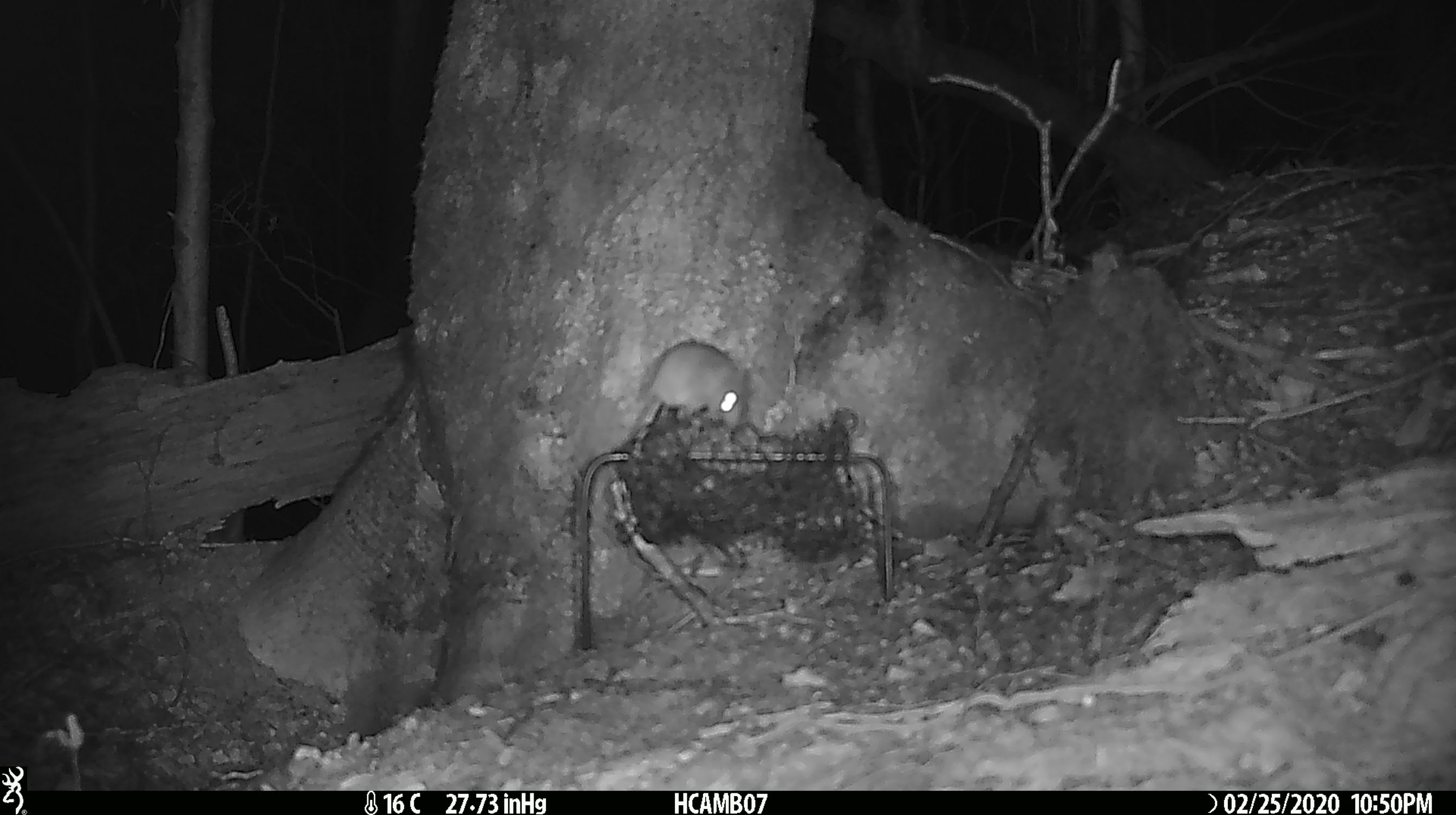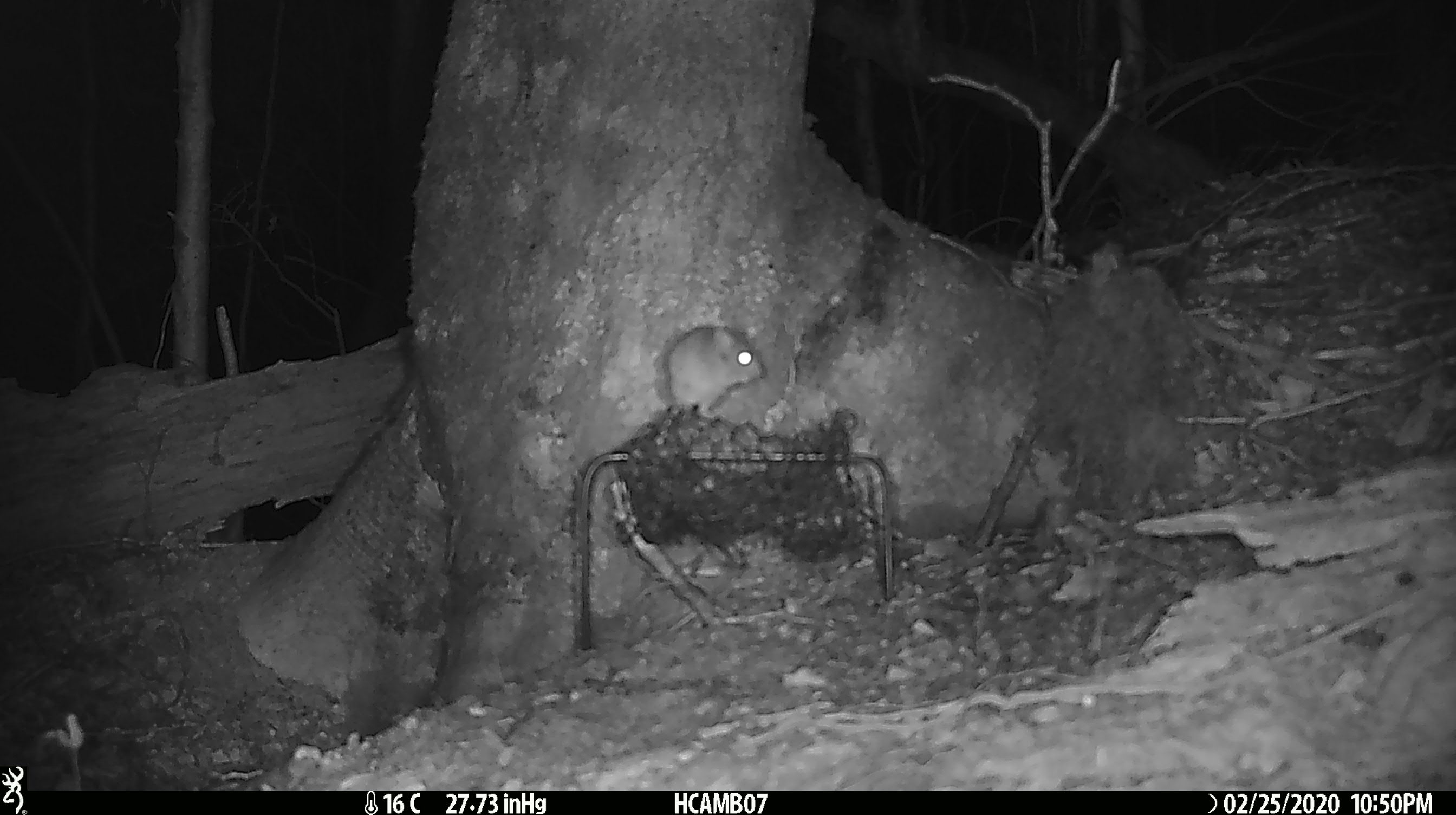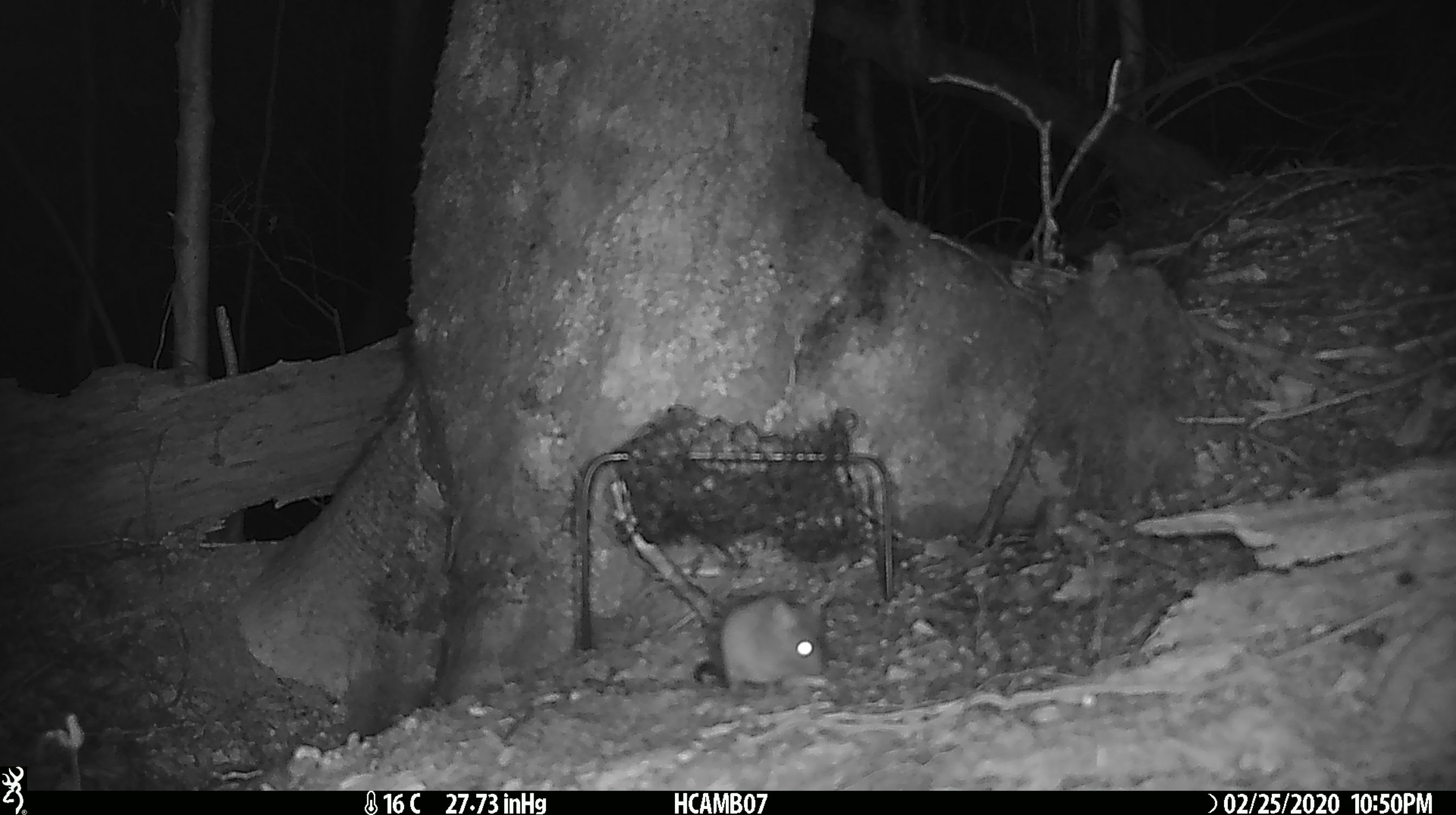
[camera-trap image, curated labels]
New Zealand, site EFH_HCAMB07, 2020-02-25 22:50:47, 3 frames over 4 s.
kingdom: Animalia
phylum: Chordata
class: Mammalia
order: Rodentia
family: Muridae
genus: Mus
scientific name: Mus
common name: mouse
Mouse (Mus).